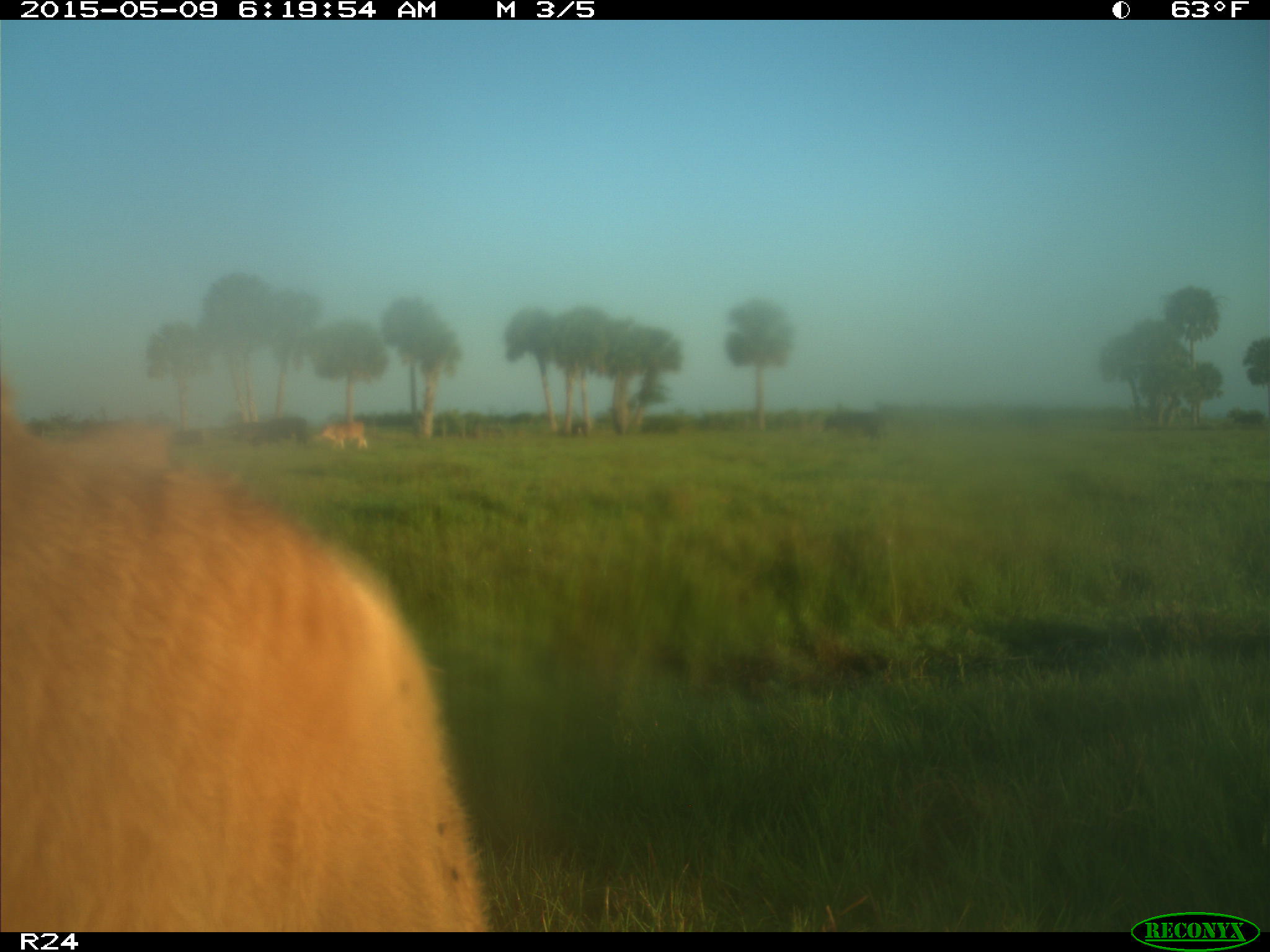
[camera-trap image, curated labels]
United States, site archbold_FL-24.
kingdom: Animalia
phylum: Chordata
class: Mammalia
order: Artiodactyla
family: Bovidae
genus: Bos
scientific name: Bos taurus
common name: domestic cow